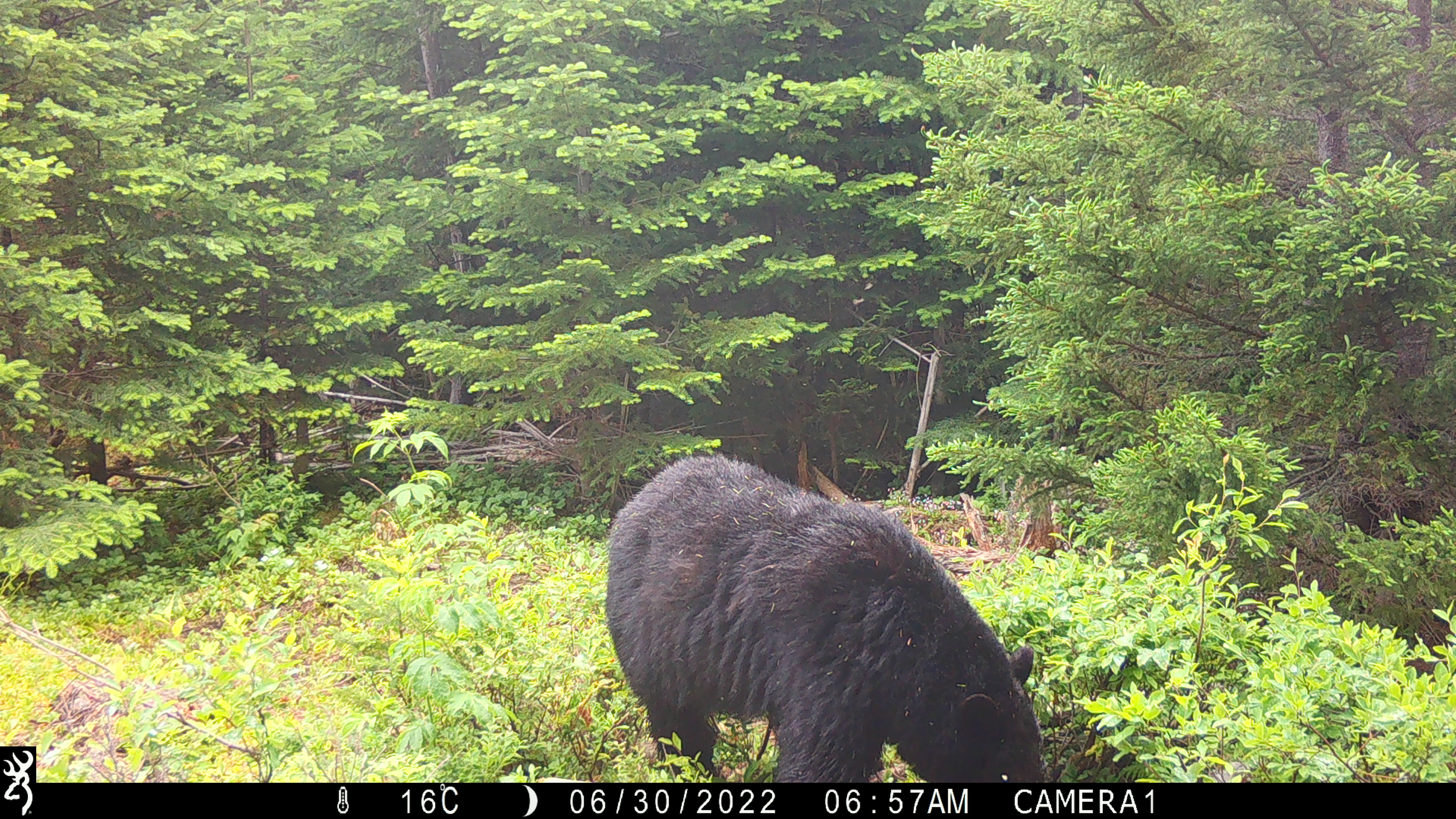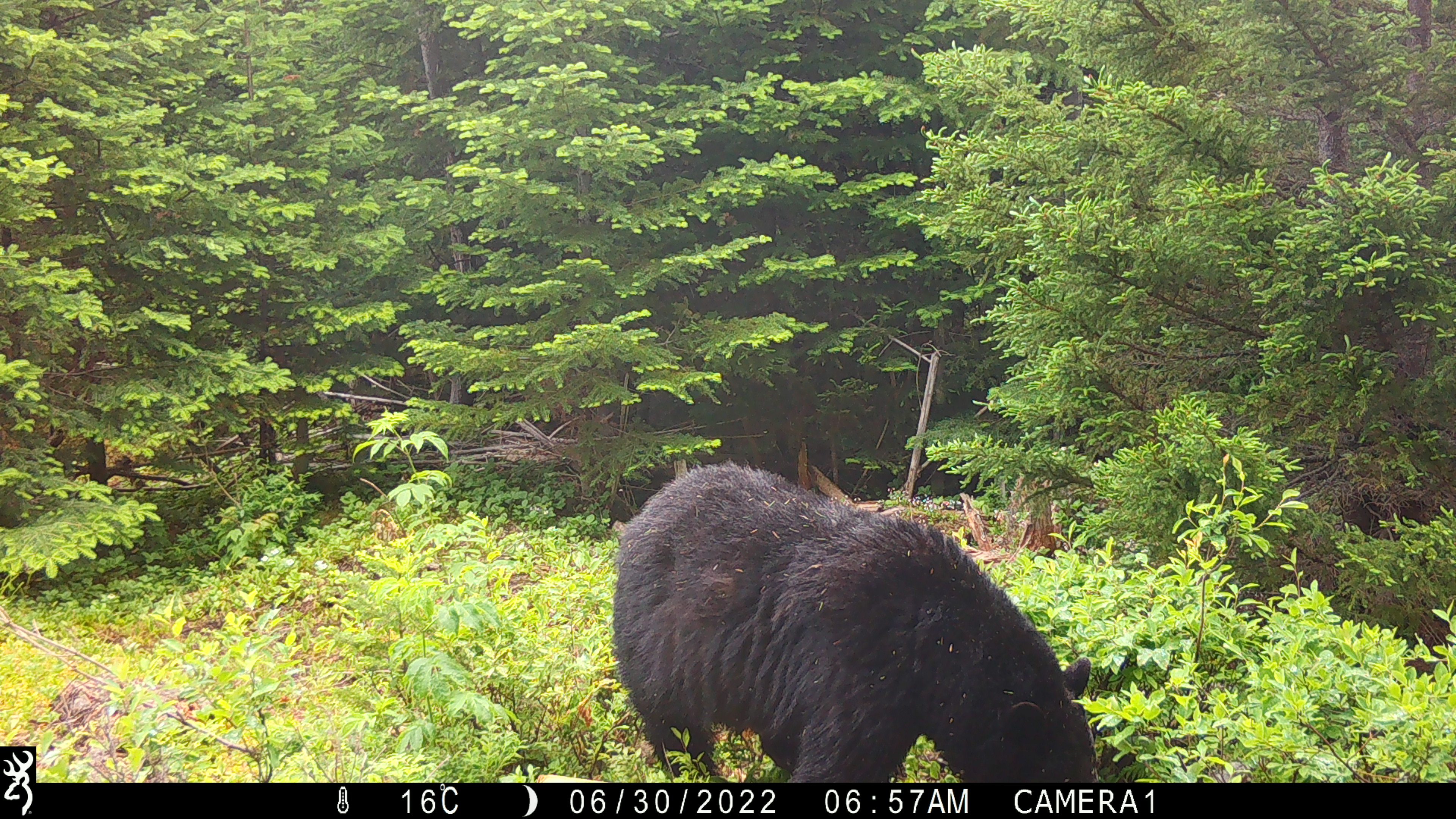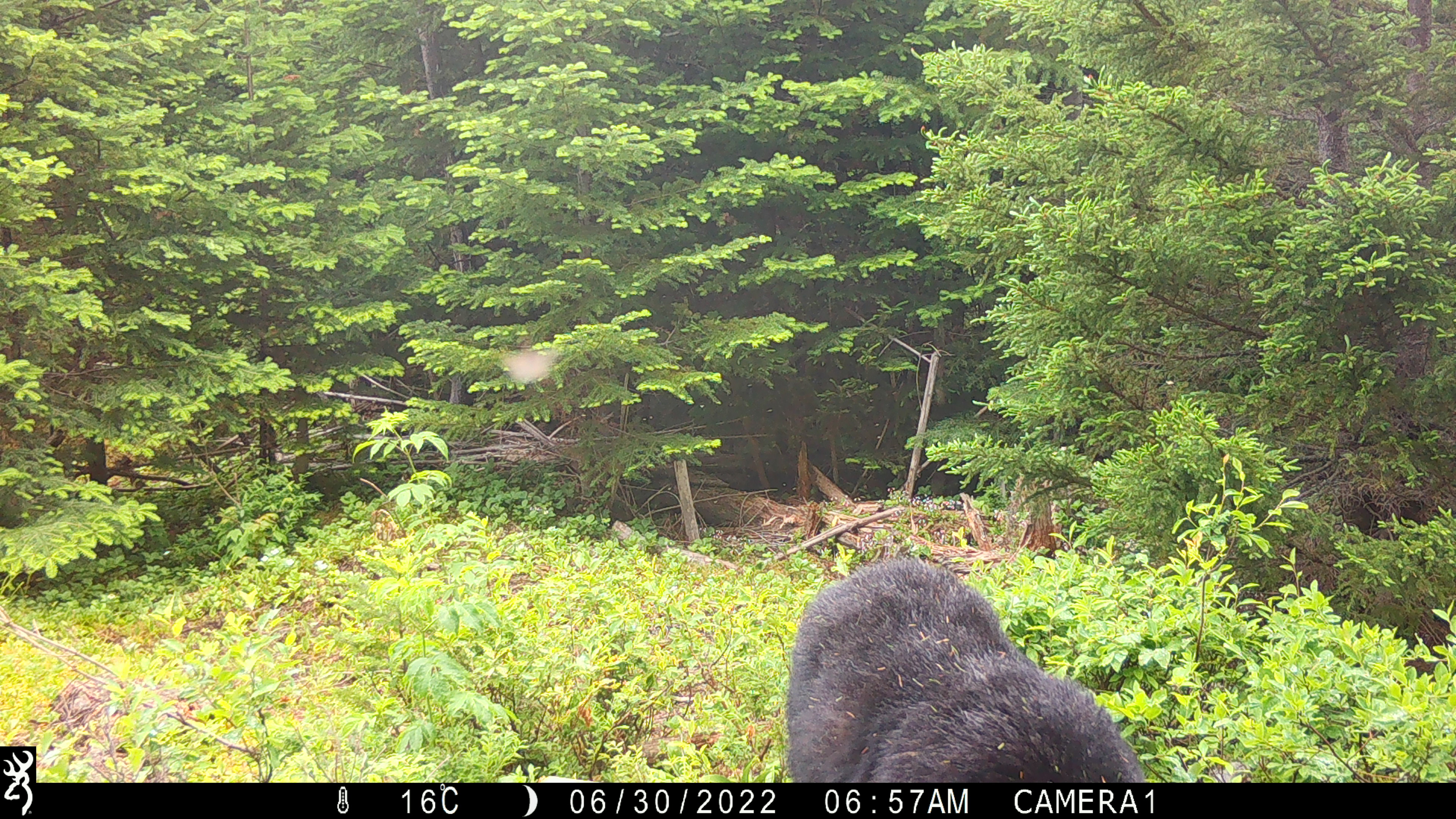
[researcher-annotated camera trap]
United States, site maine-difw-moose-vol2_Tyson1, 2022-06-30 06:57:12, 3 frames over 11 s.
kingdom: Animalia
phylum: Chordata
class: Mammalia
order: Carnivora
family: Ursidae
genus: Ursus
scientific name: Ursus americanus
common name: black bear